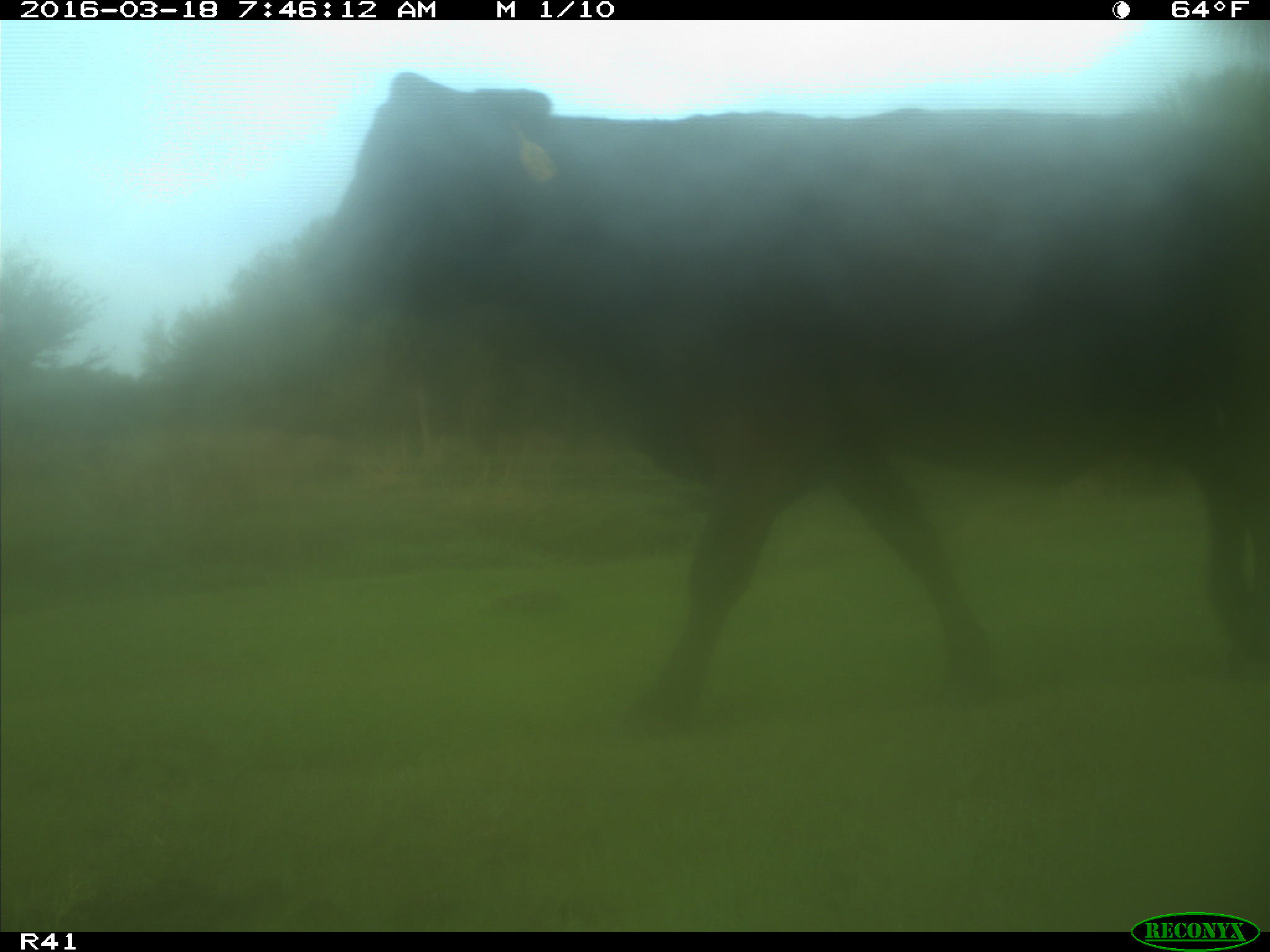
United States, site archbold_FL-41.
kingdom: Animalia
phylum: Chordata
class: Mammalia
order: Artiodactyla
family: Bovidae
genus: Bos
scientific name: Bos taurus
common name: domestic cow